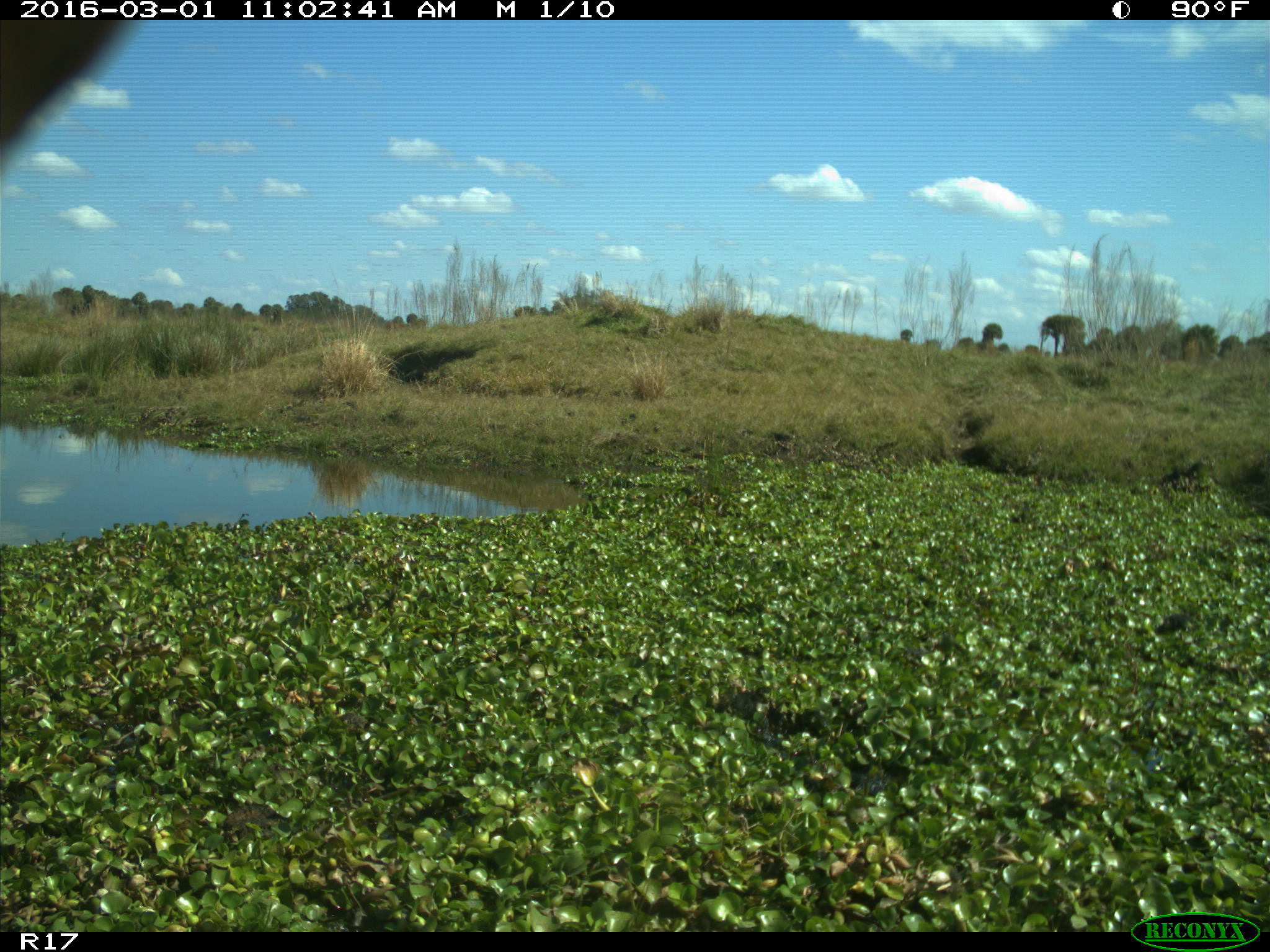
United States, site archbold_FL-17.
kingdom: Animalia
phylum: Chordata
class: Mammalia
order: Artiodactyla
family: Bovidae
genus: Bos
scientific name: Bos taurus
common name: domestic cow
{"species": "Bos taurus (domestic cow)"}